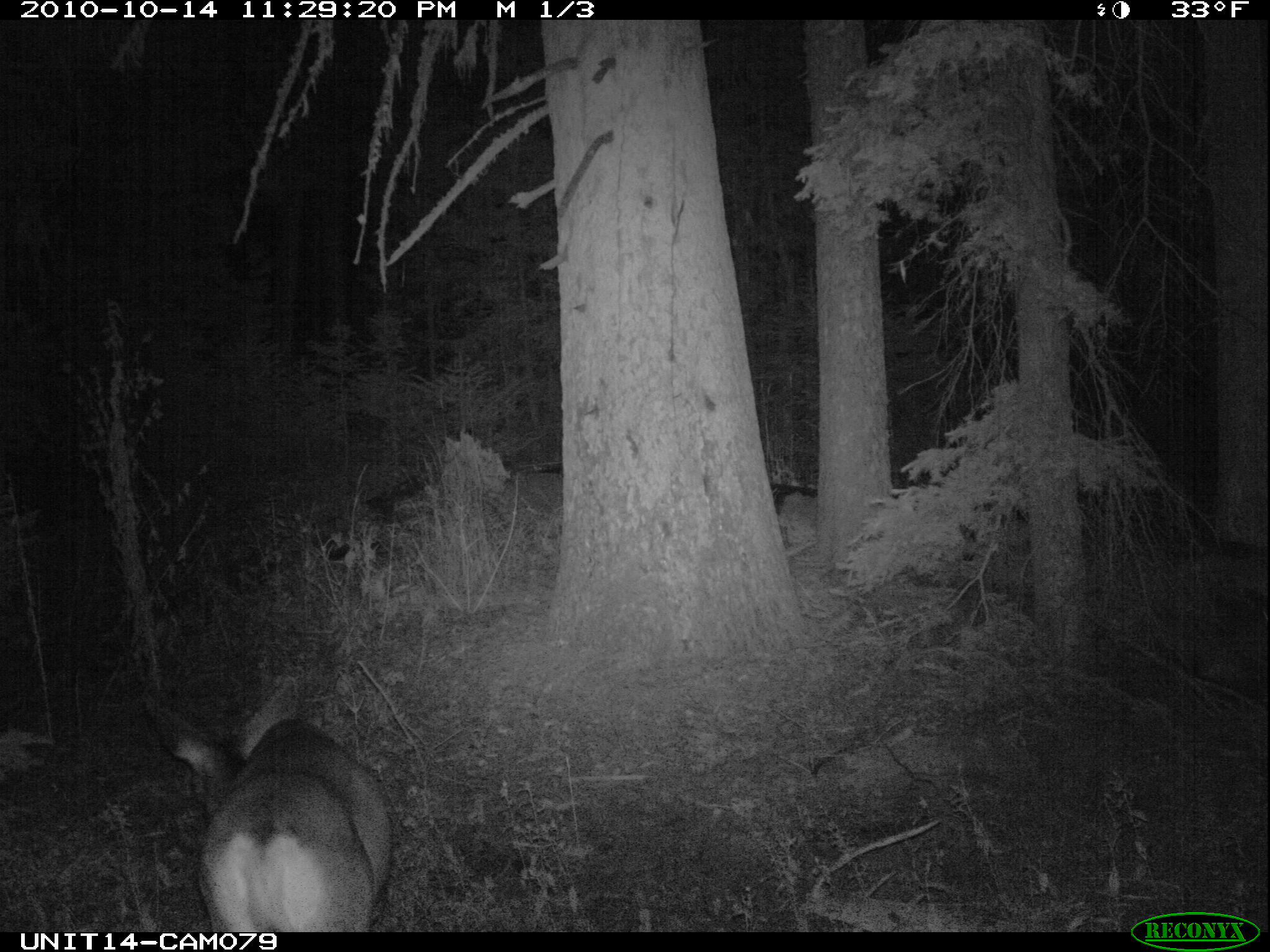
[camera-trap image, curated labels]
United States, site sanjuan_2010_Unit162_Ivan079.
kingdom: Animalia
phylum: Chordata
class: Mammalia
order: Artiodactyla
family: Cervidae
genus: Odocoileus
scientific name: Odocoileus hemionus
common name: mule deer